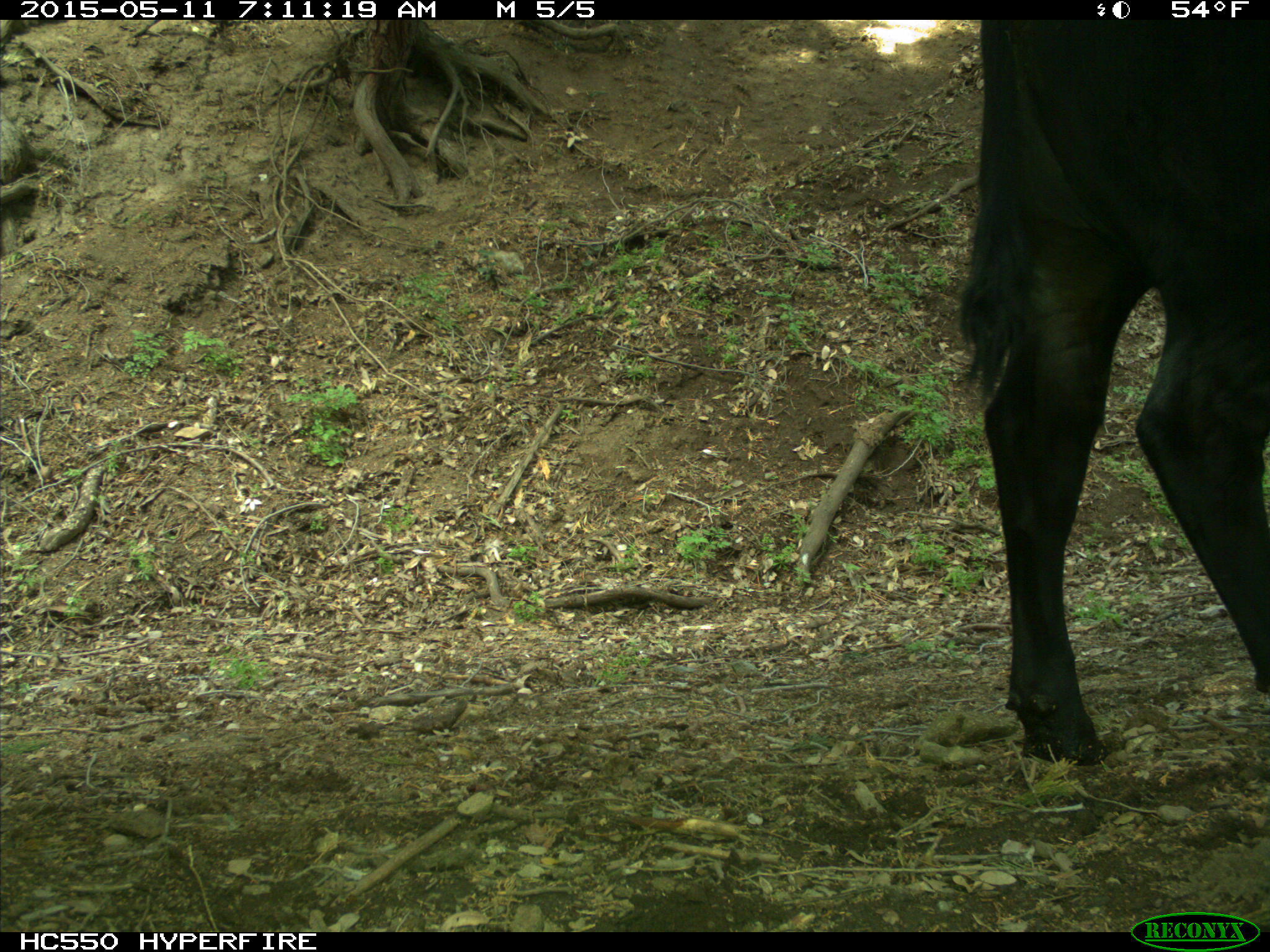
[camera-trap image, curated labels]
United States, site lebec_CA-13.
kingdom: Animalia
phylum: Chordata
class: Mammalia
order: Artiodactyla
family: Bovidae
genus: Bos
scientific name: Bos taurus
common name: domestic cow